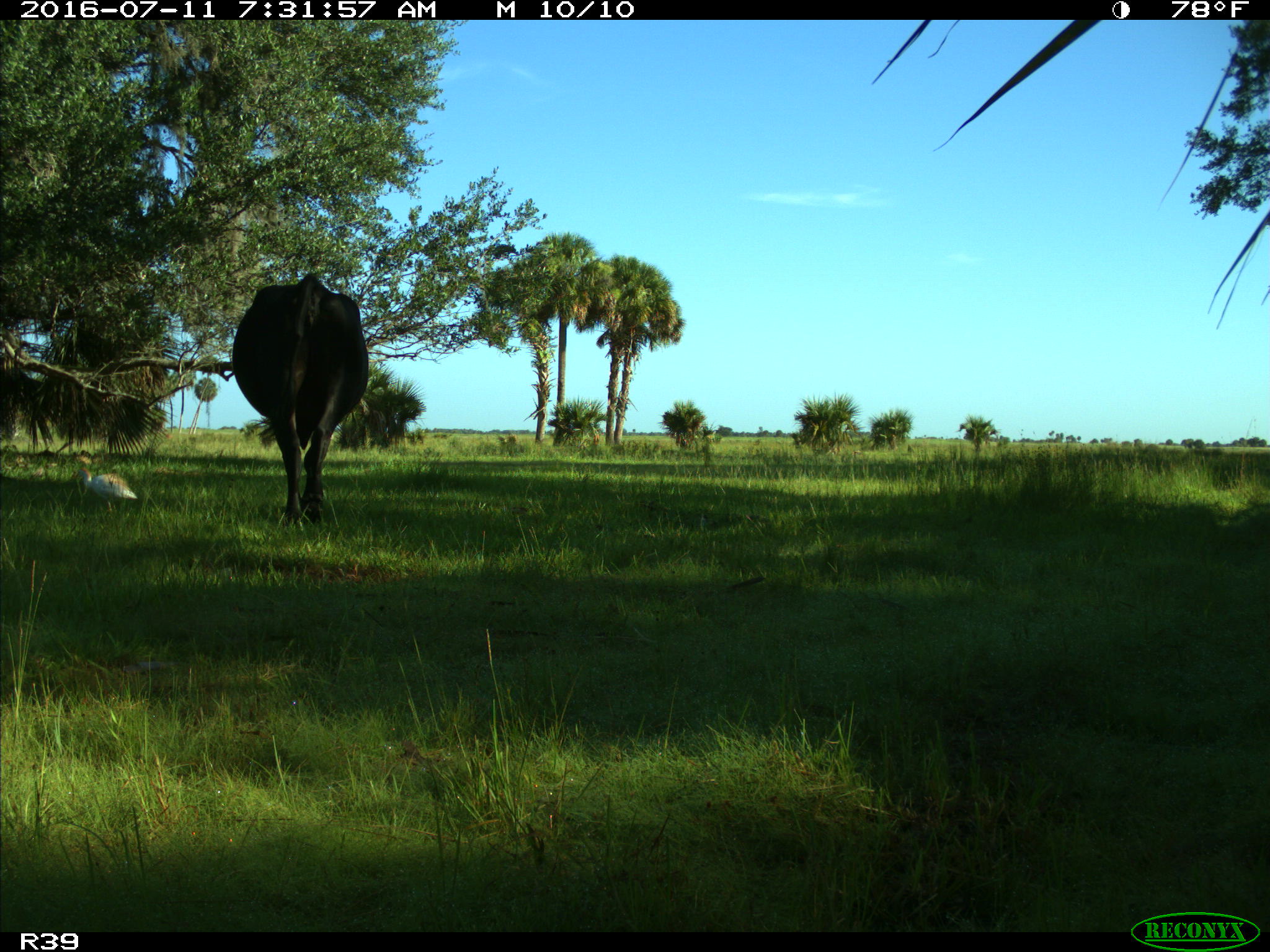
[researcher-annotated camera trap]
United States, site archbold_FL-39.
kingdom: Animalia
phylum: Chordata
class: Mammalia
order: Artiodactyla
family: Bovidae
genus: Bos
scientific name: Bos taurus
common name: domestic cow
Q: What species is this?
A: Bos taurus (domestic cow).